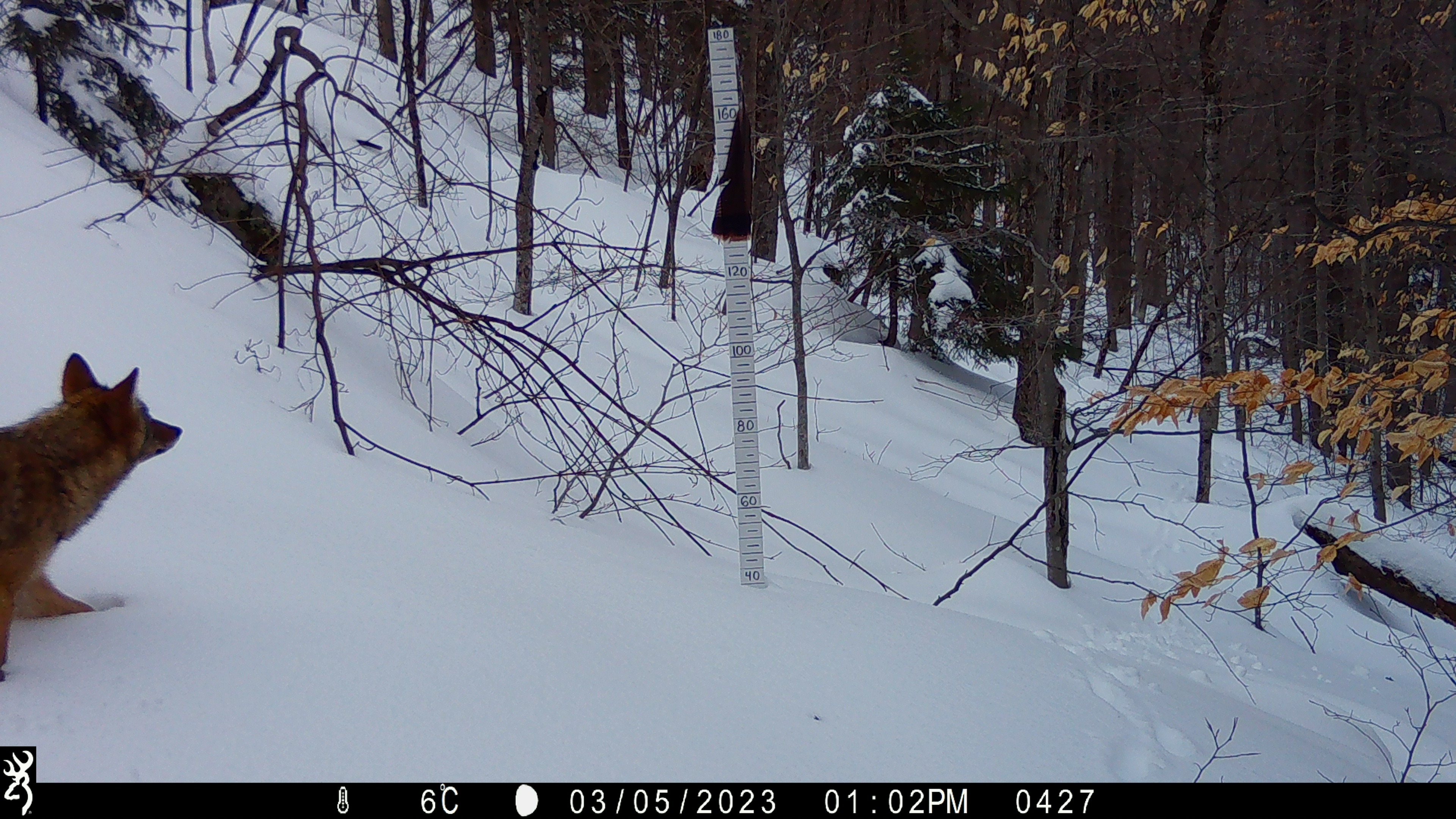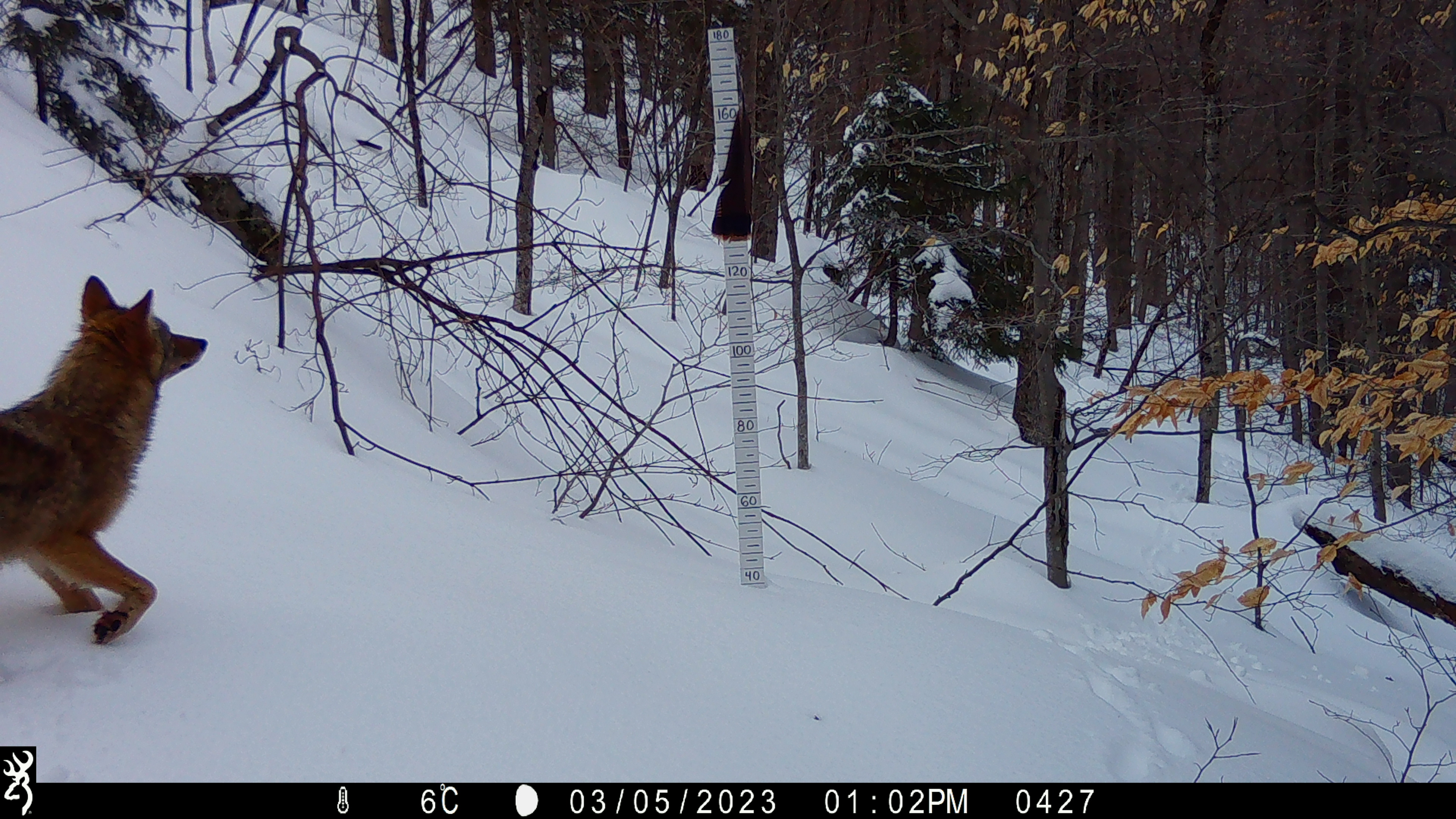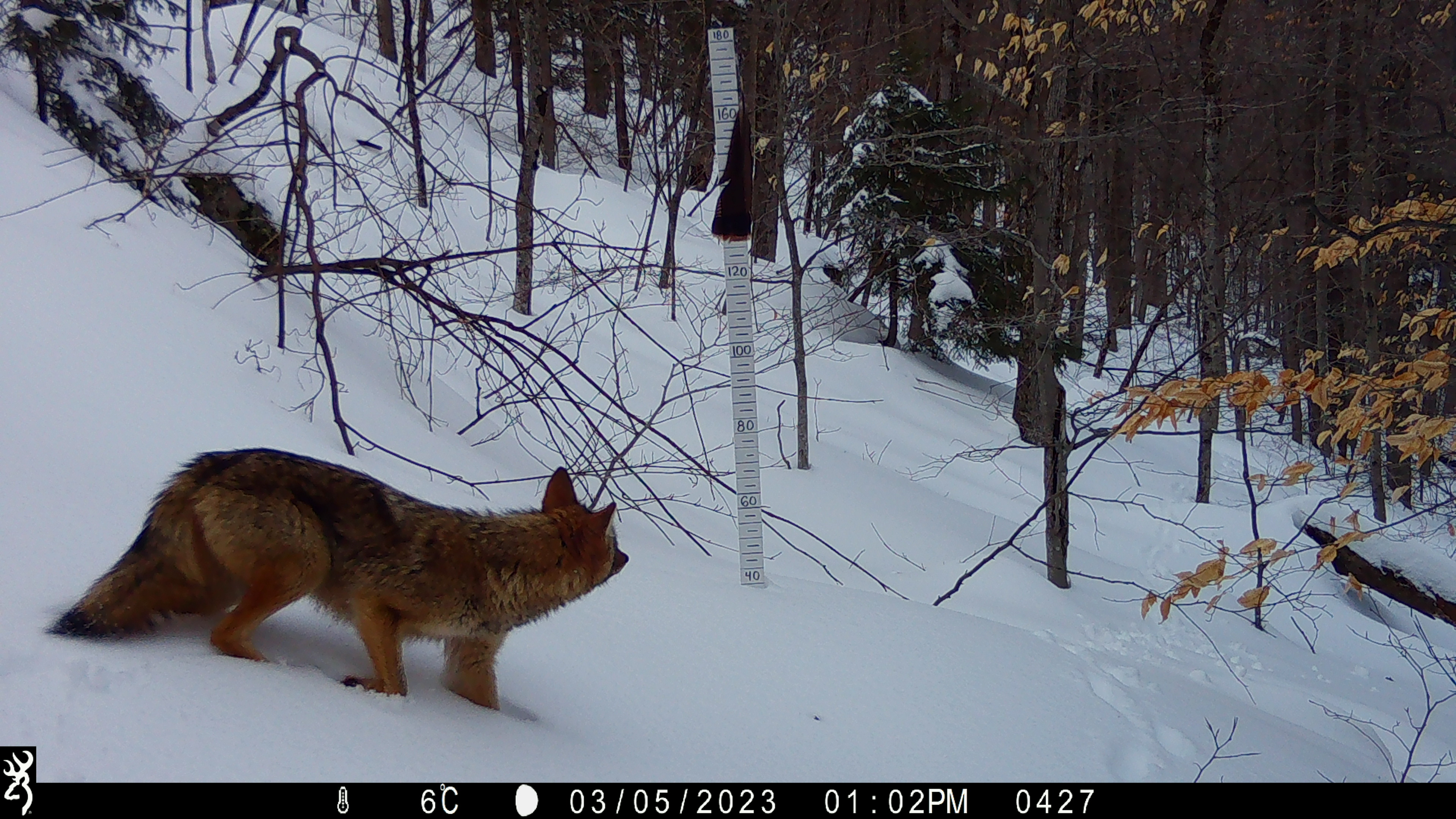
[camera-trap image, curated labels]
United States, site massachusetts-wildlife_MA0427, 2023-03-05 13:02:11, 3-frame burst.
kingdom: Animalia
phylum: Chordata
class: Mammalia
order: Carnivora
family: Canidae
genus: Canis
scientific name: Canis latrans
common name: coyote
Coyote (Canis latrans).